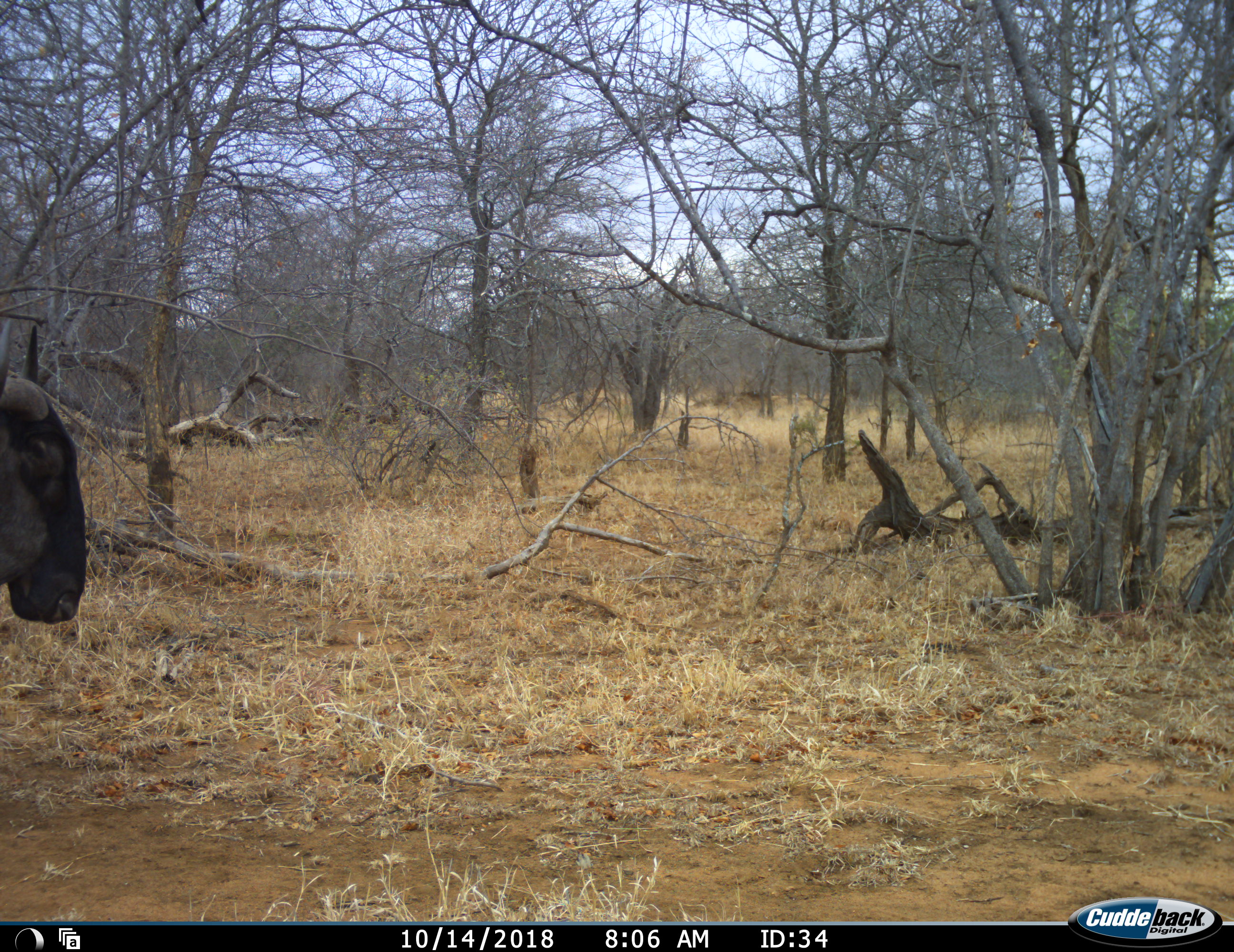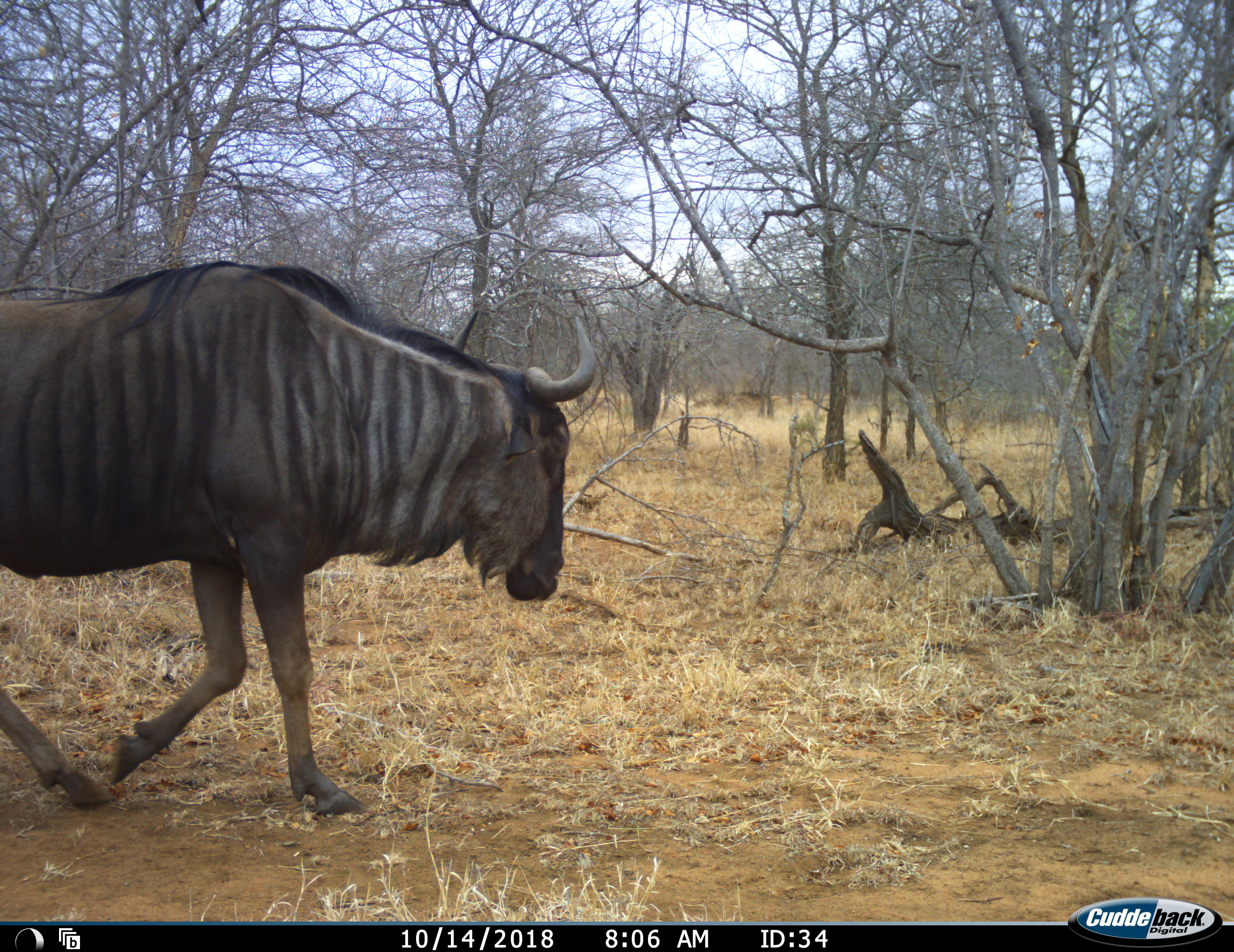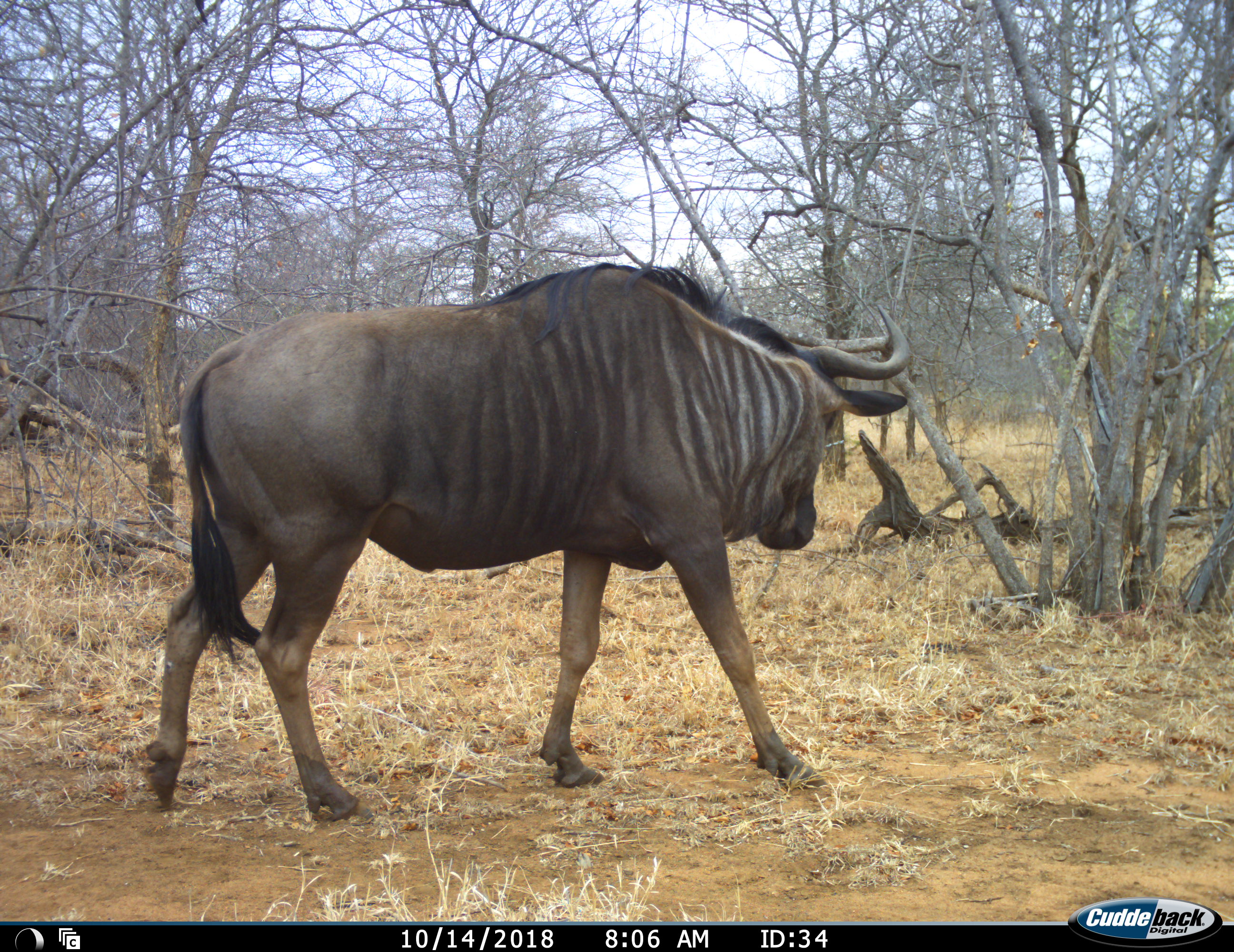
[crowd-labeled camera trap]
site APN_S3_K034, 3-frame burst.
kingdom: Animalia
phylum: Chordata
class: Mammalia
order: Artiodactyla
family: Bovidae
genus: Connochaetes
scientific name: Connochaetes taurinus taurinus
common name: blue wildebeest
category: wildebeestblue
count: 1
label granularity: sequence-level